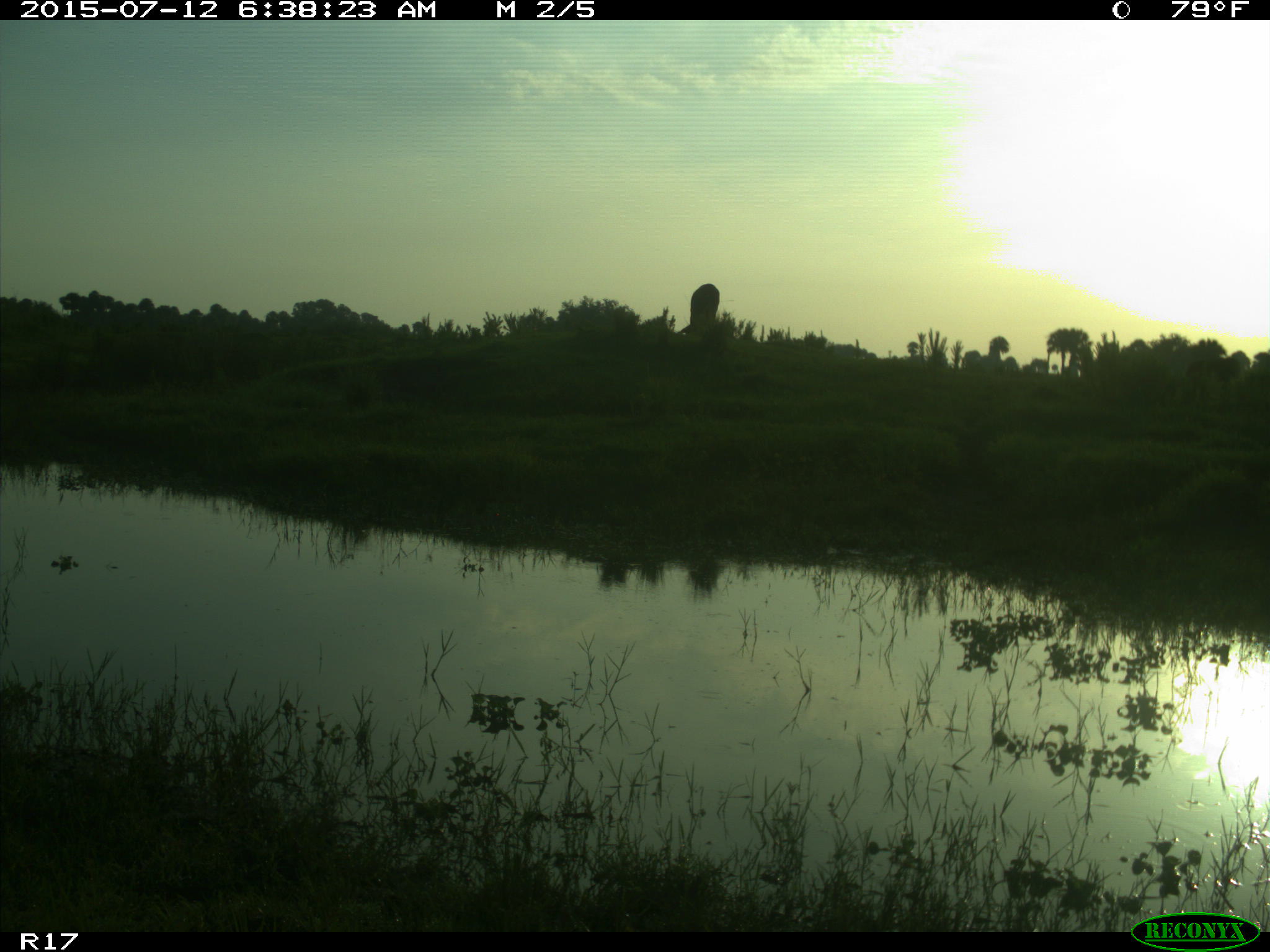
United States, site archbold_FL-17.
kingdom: Animalia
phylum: Chordata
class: Mammalia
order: Artiodactyla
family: Bovidae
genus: Bos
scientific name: Bos taurus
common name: domestic cow